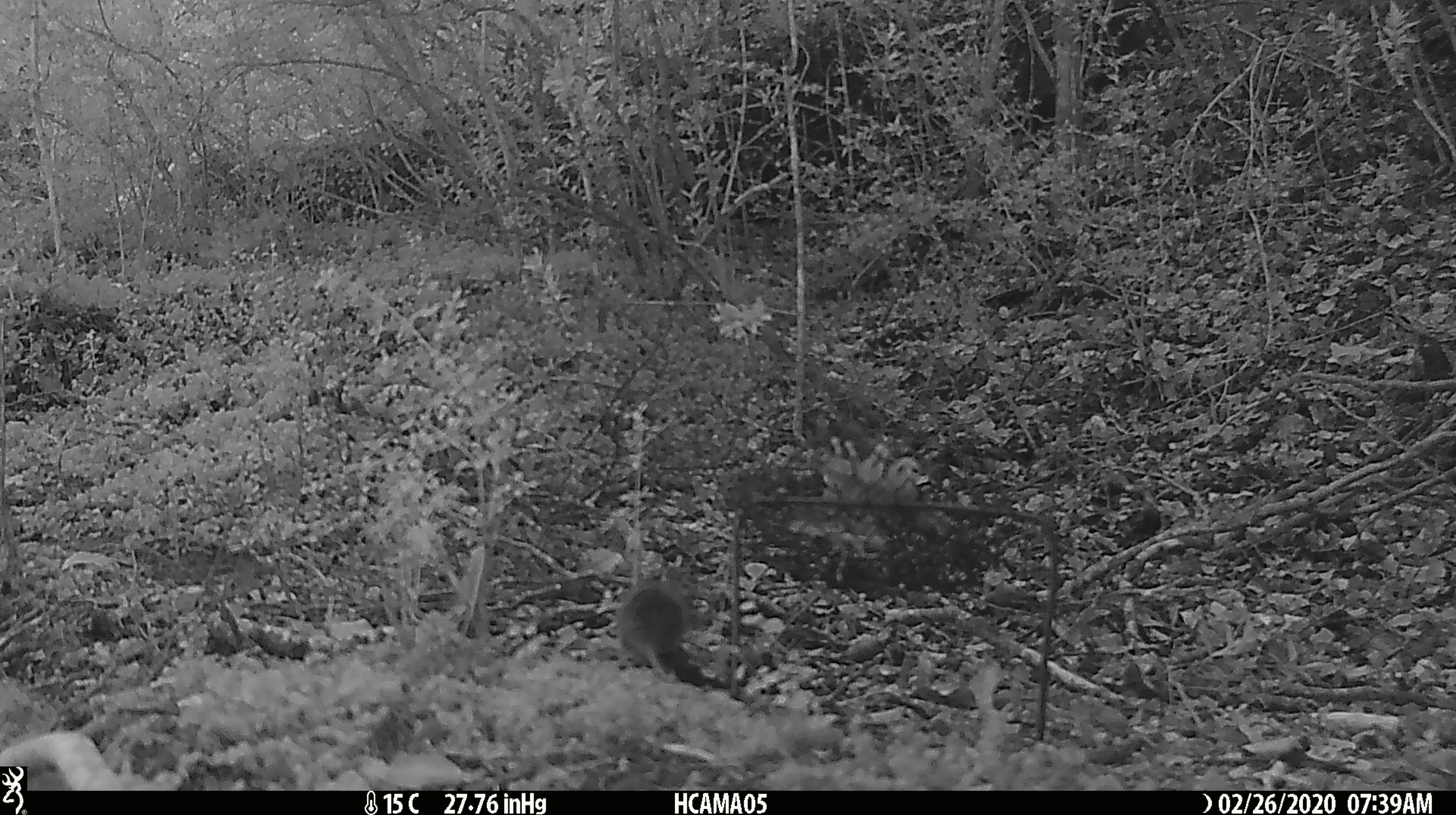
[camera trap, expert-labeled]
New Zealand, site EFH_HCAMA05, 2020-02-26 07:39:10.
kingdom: Animalia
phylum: Chordata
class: Mammalia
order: Rodentia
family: Muridae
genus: Mus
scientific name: Mus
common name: mouse